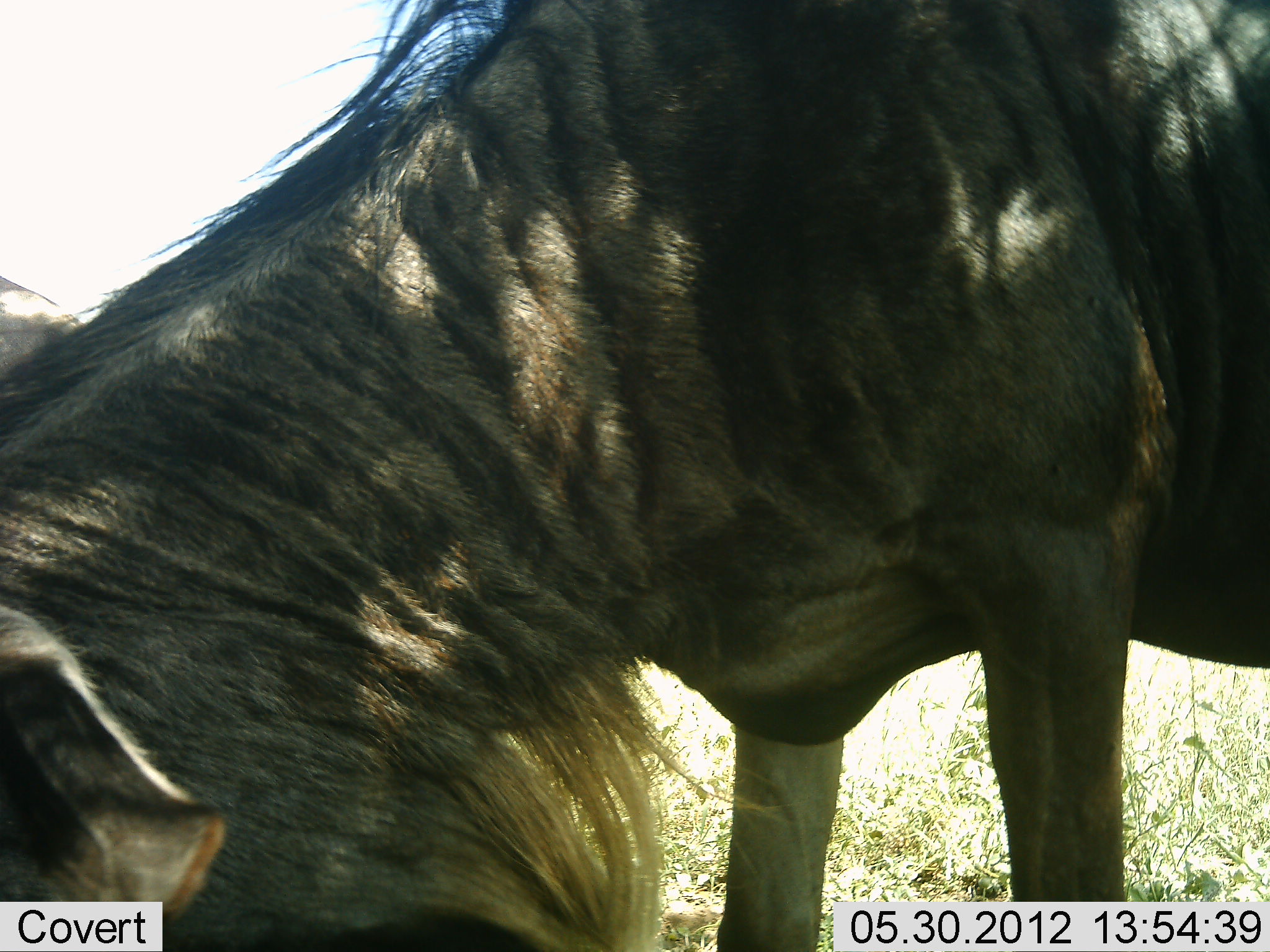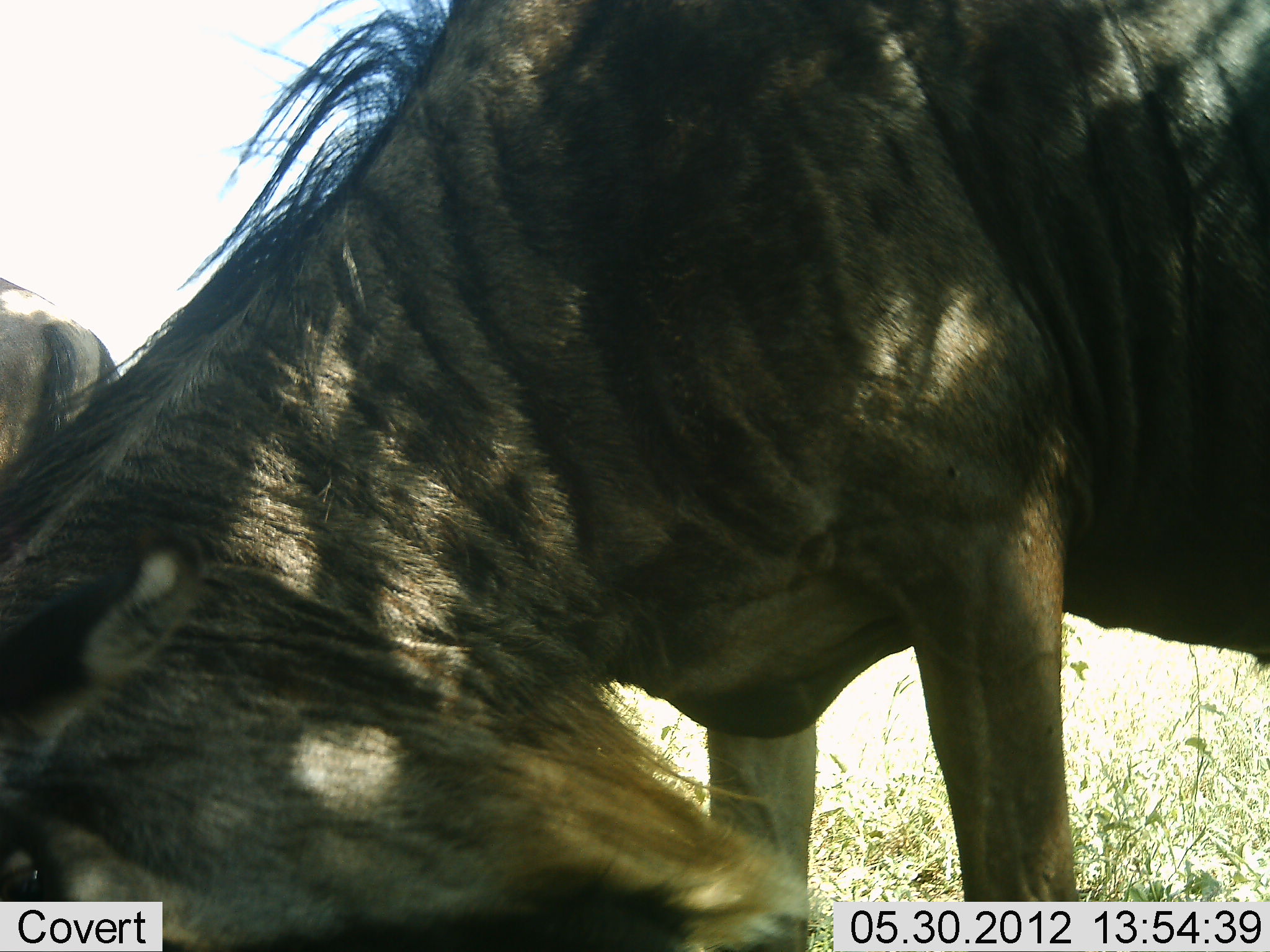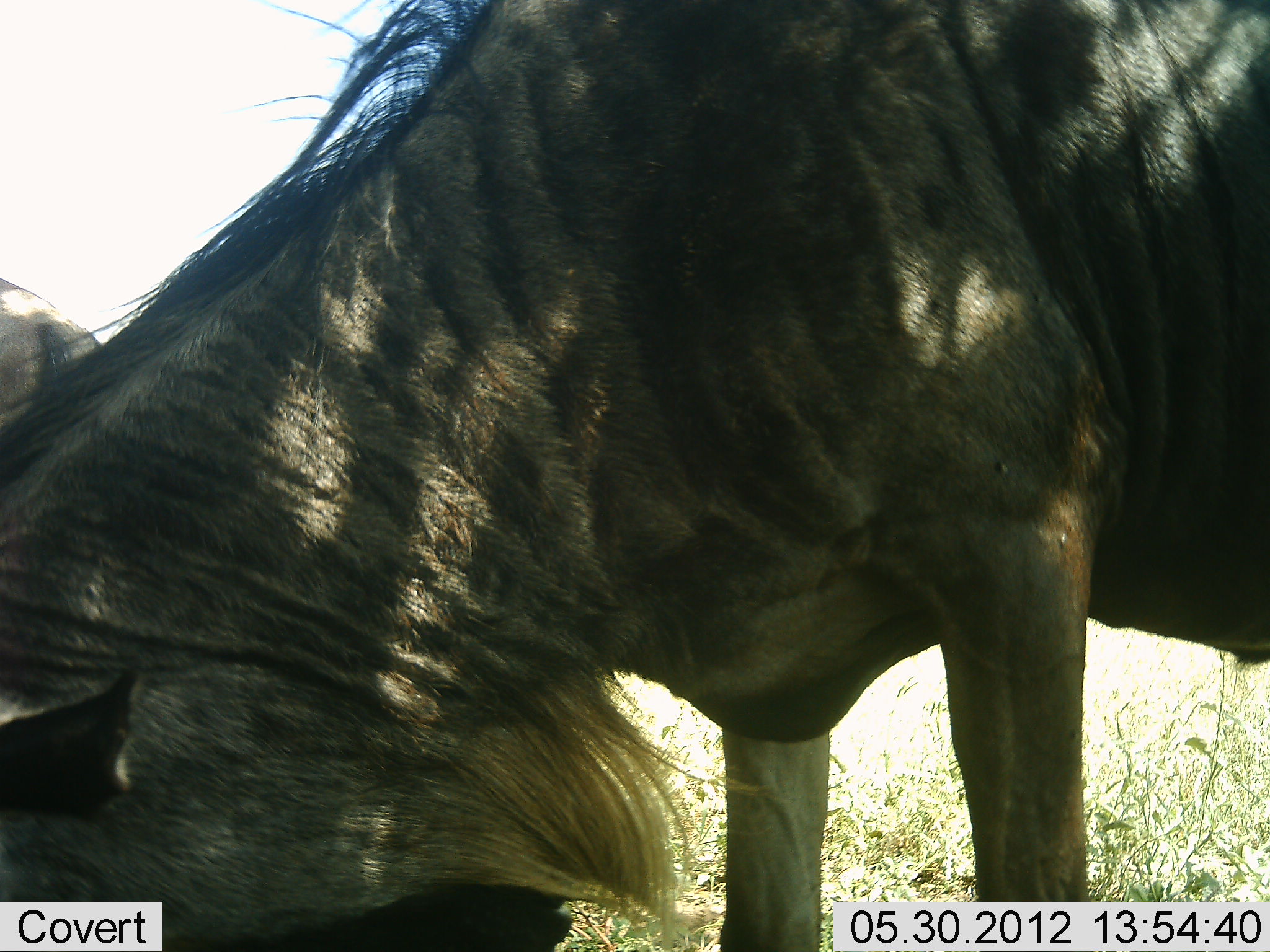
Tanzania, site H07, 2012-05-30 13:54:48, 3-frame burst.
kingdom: Animalia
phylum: Chordata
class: Mammalia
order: Artiodactyla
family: Bovidae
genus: Connochaetes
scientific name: Connochaetes taurinus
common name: blue wildebeest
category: wildebeest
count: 2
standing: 60%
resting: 0%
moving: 10%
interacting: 10%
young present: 0%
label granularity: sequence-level